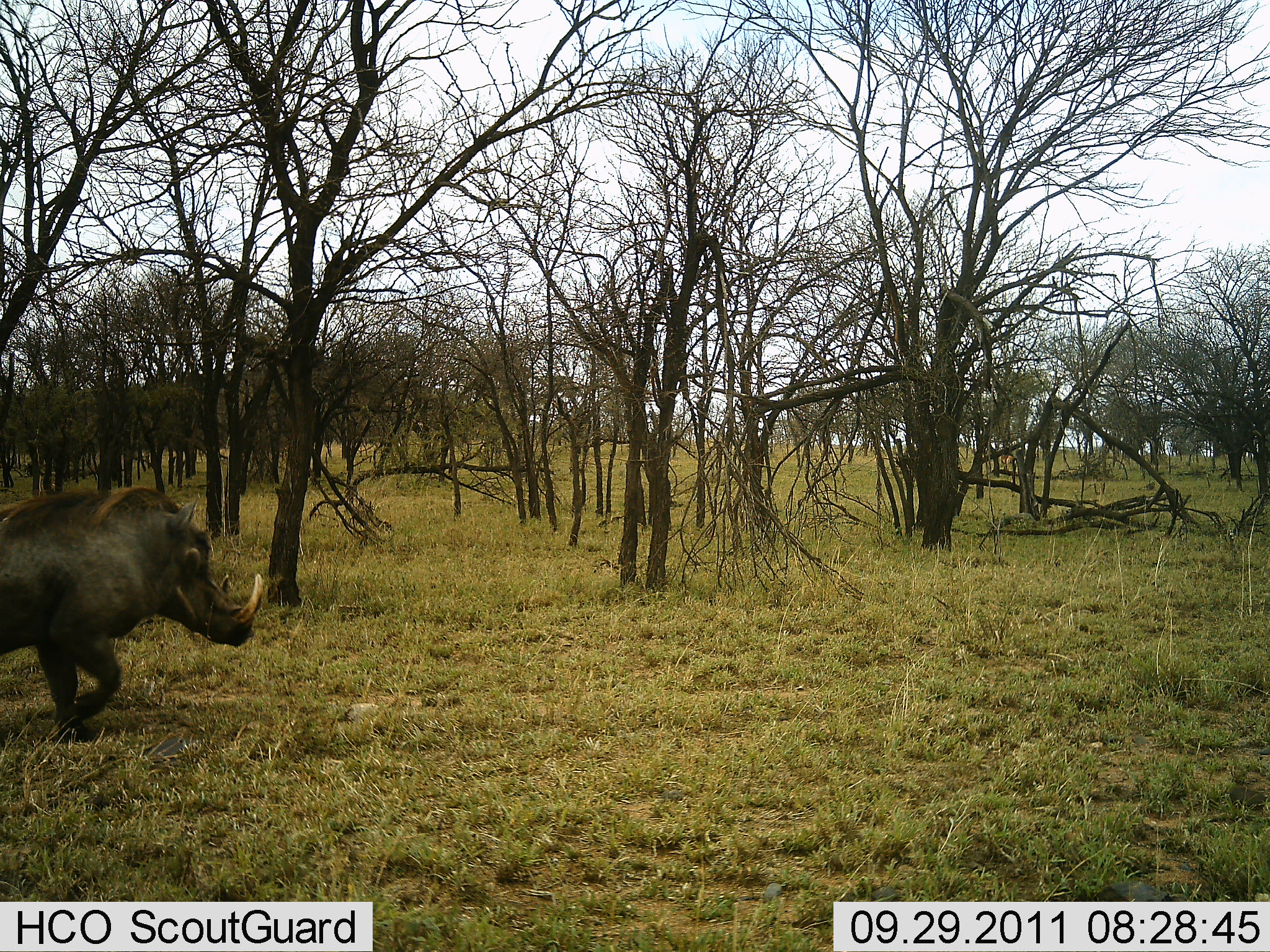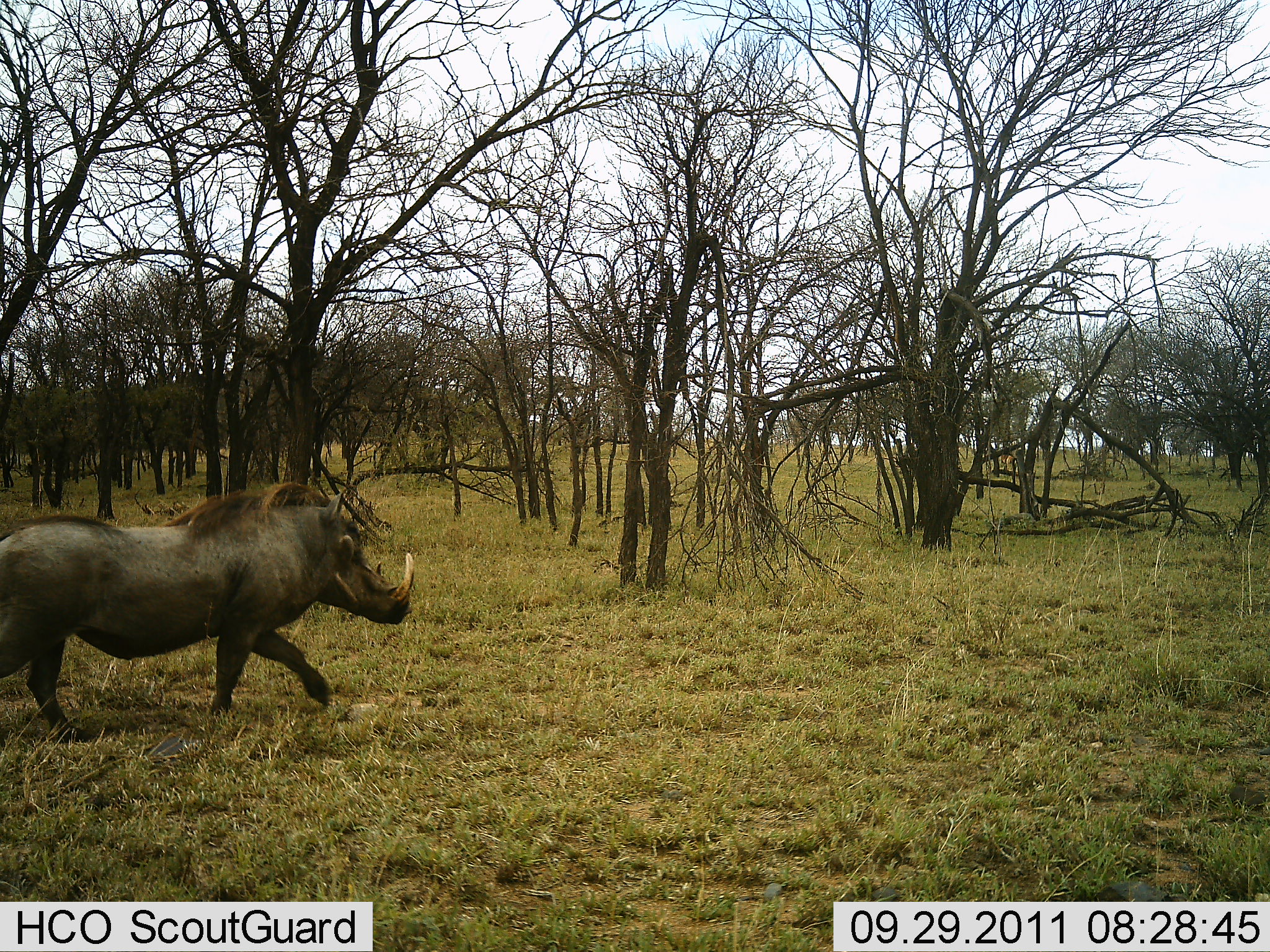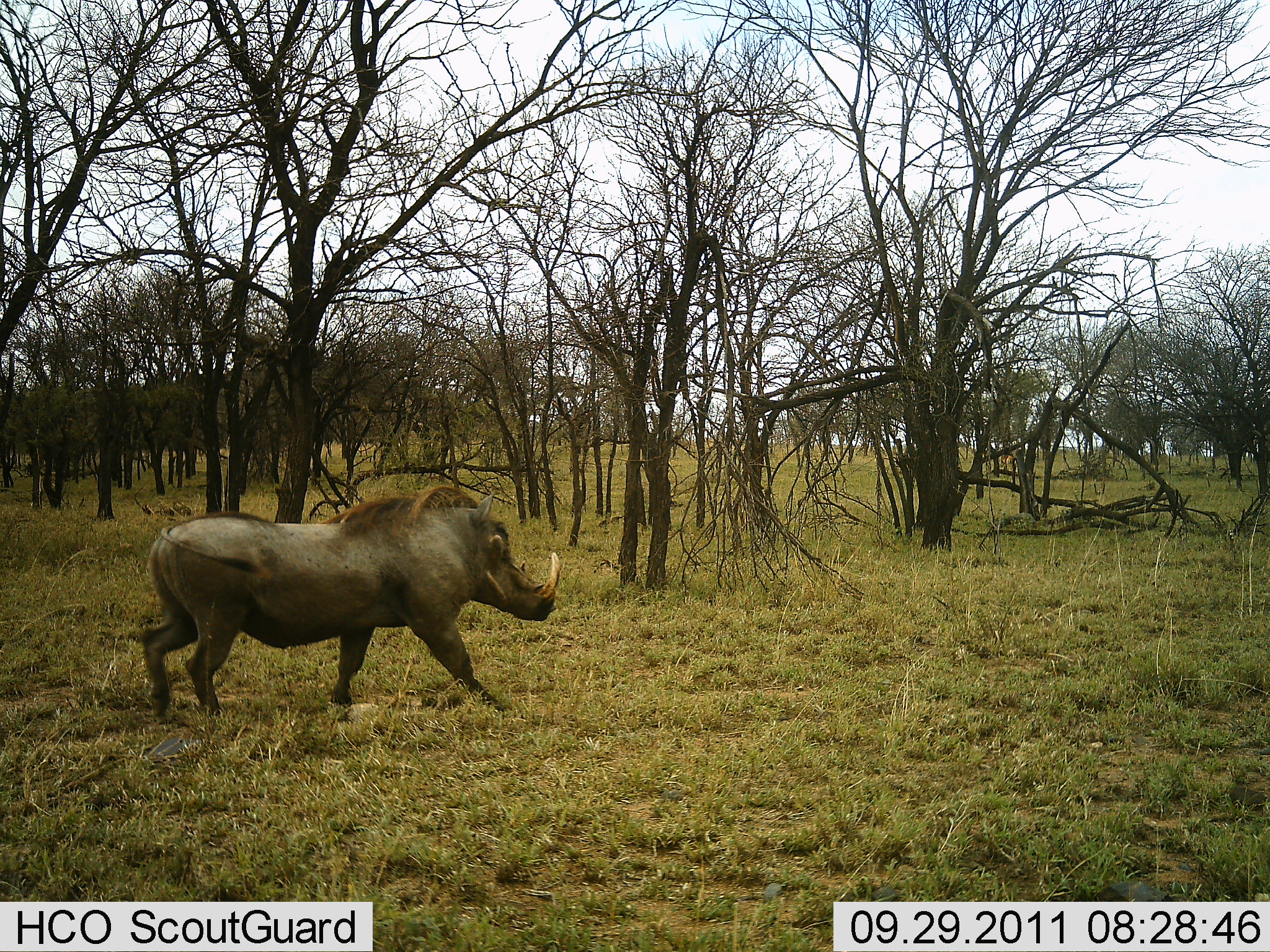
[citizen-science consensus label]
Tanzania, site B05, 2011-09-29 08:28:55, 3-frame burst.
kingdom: Animalia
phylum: Chordata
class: Mammalia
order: Artiodactyla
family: Suidae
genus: Phacochoerus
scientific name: Phacochoerus africanus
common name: warthog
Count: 1.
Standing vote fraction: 0%.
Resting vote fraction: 0%.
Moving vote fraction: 100%.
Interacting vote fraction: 0%.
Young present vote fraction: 0%.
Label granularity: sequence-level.